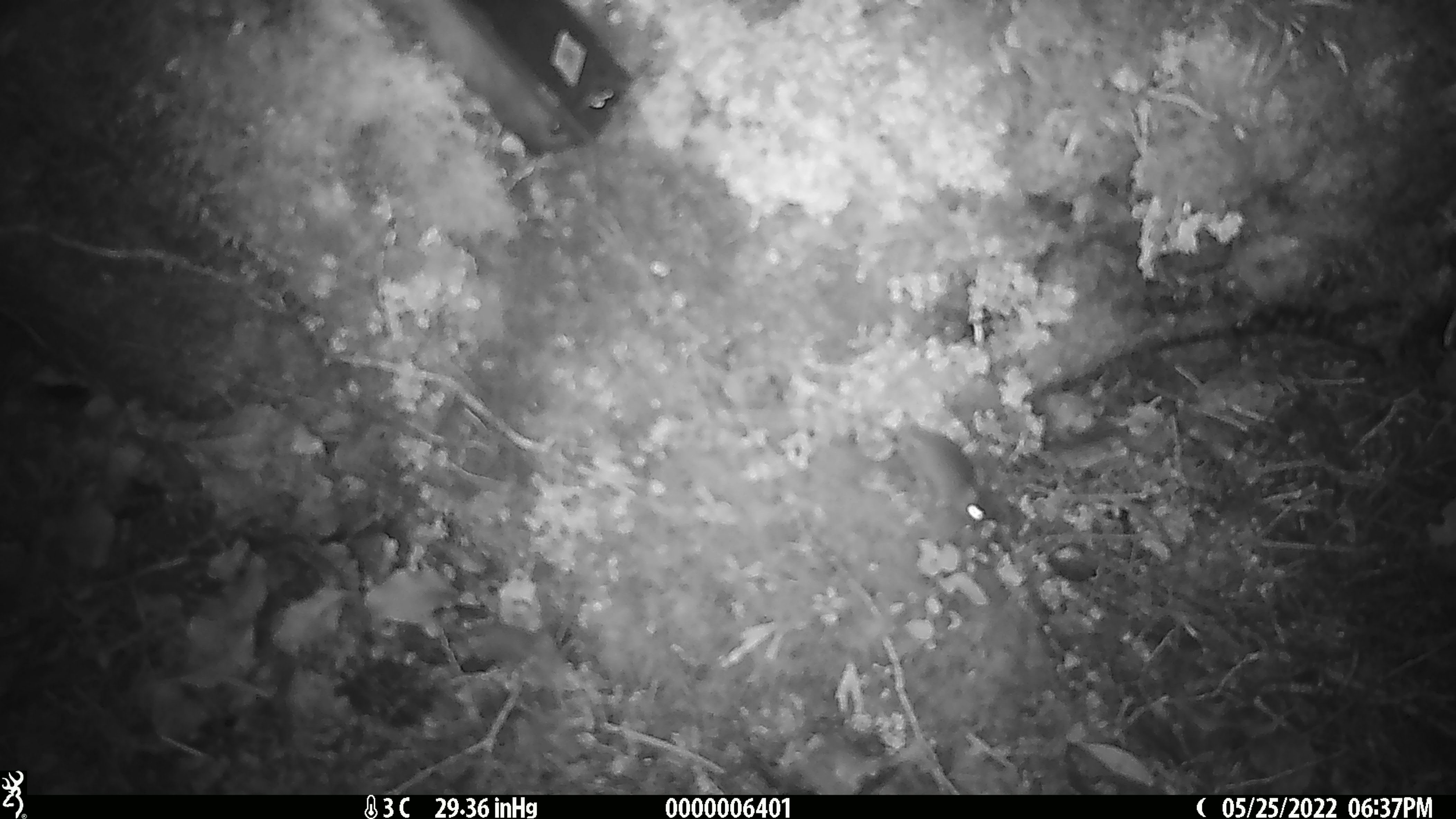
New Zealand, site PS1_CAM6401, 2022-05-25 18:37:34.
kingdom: Animalia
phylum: Chordata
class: Mammalia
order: Rodentia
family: Muridae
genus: Mus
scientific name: Mus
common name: mouse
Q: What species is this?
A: Mouse (Mus).